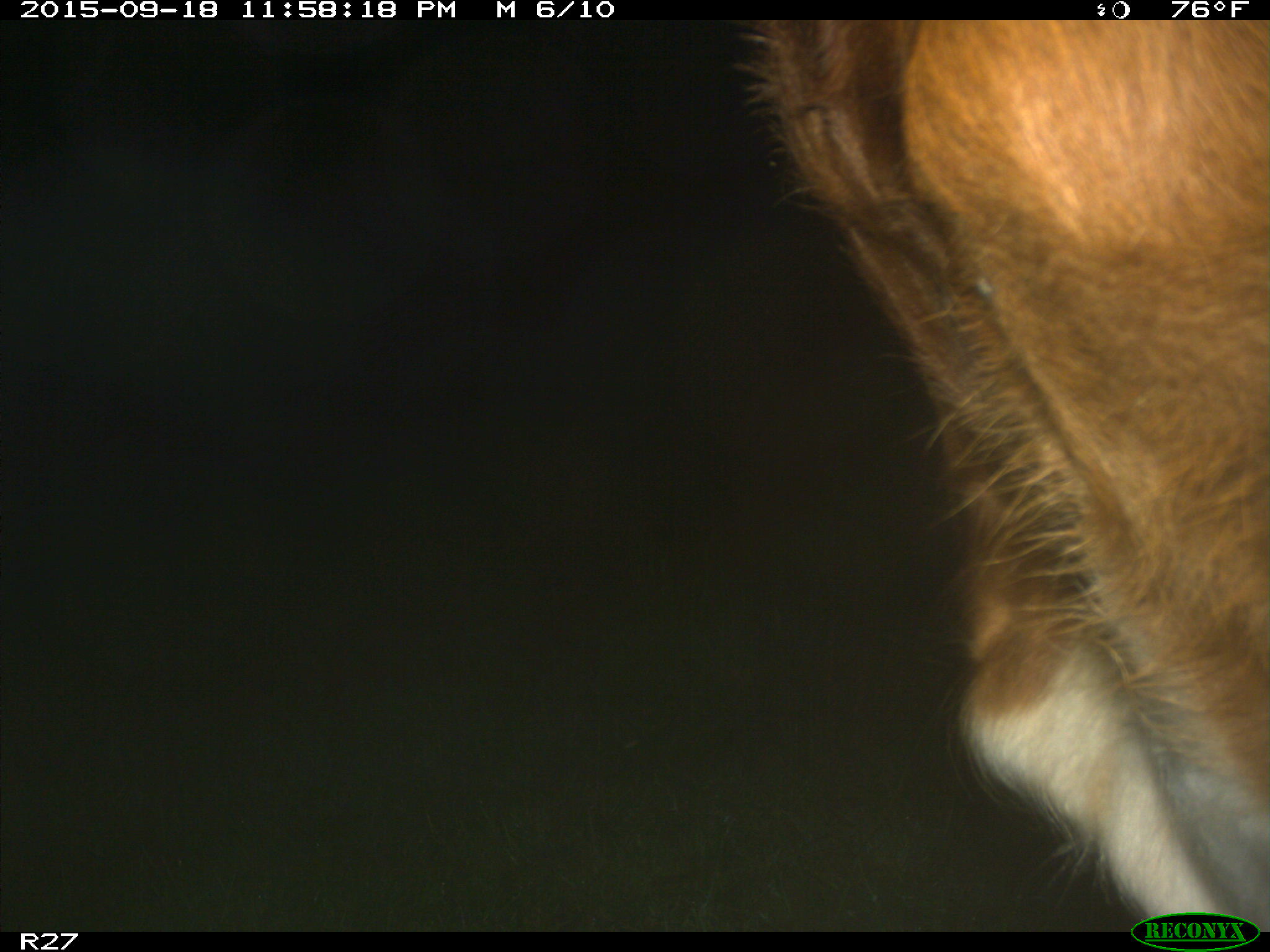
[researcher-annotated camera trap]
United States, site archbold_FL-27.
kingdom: Animalia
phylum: Chordata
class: Mammalia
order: Artiodactyla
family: Bovidae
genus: Bos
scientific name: Bos taurus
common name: domestic cow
Bos taurus (domestic cow).